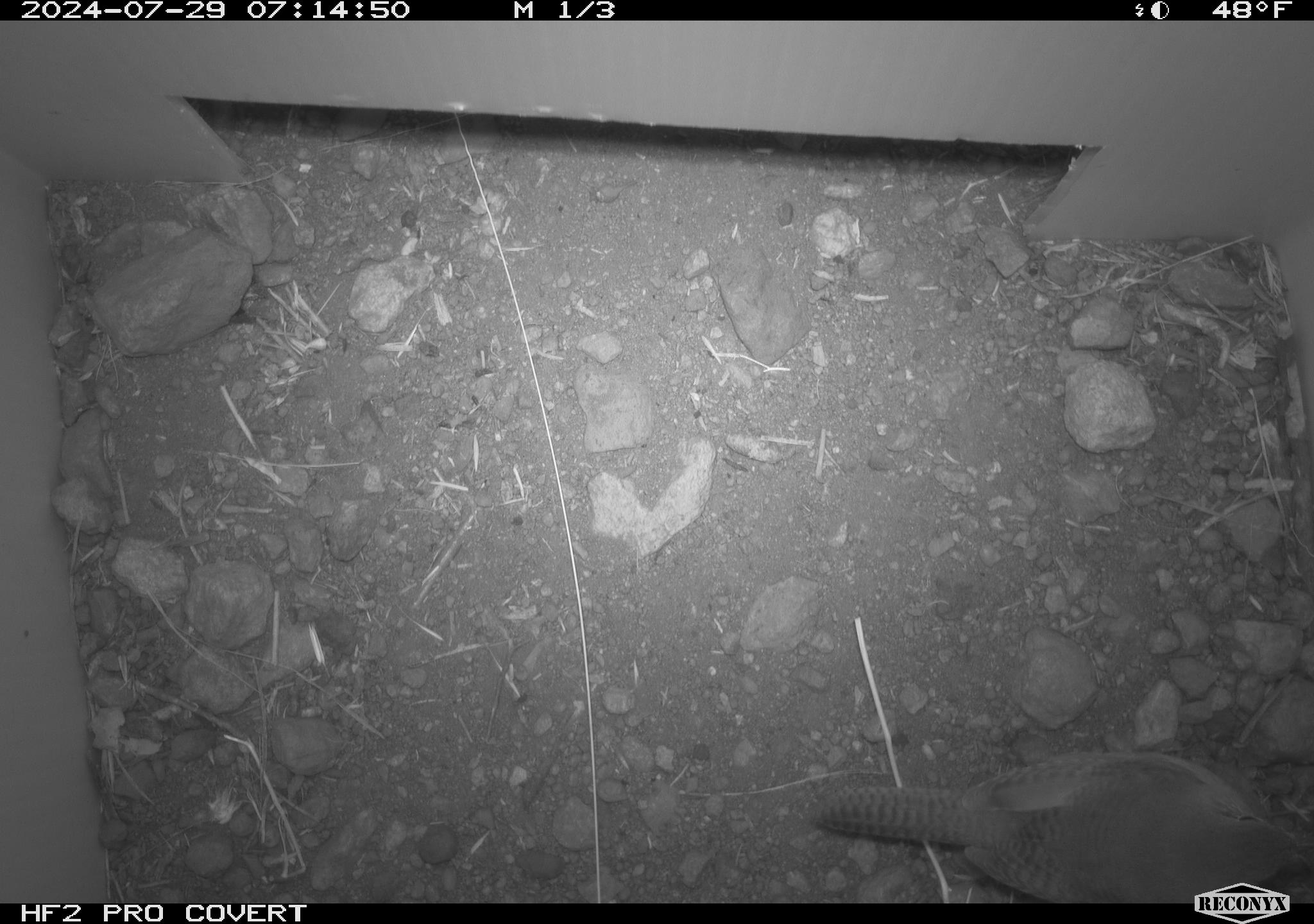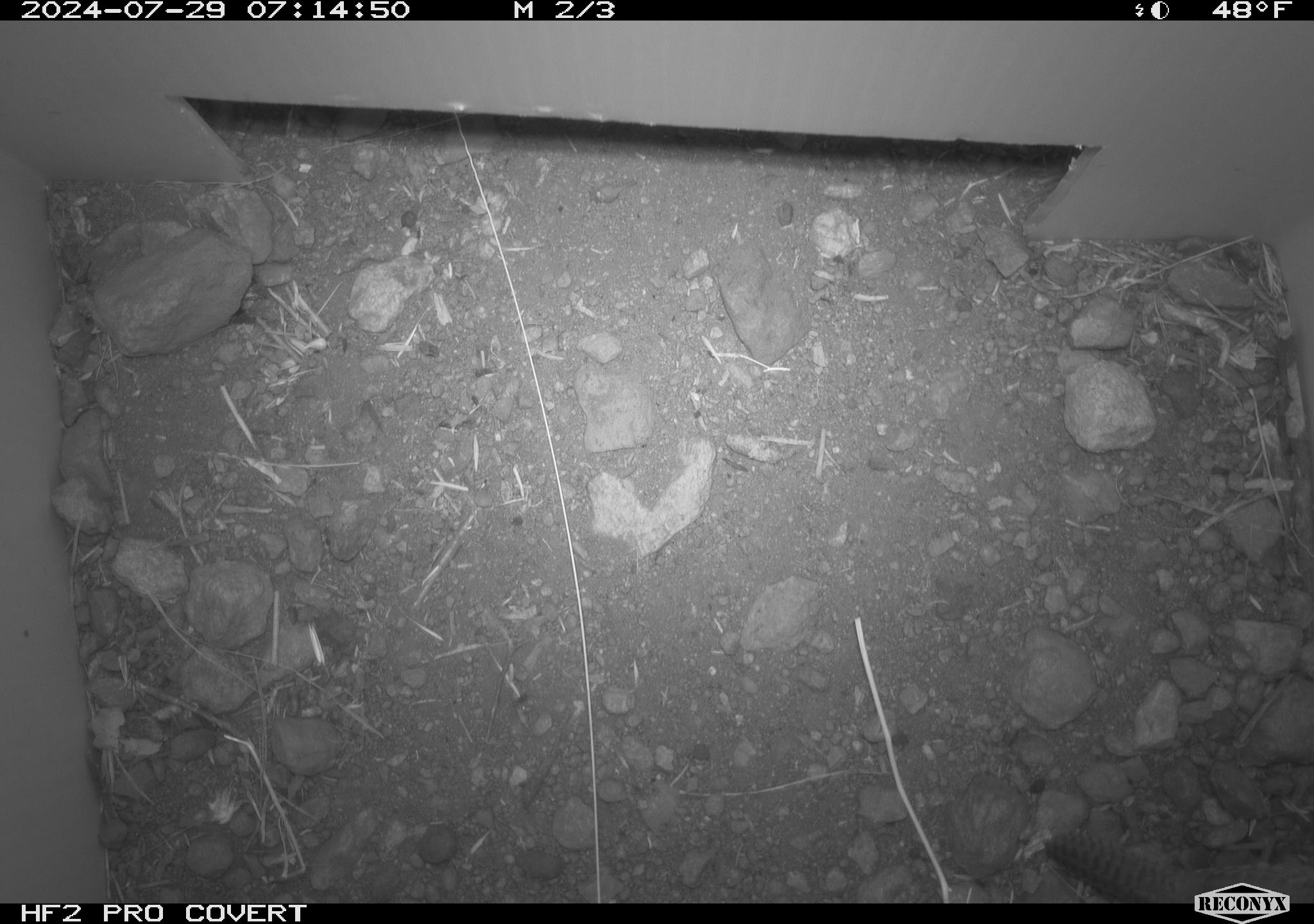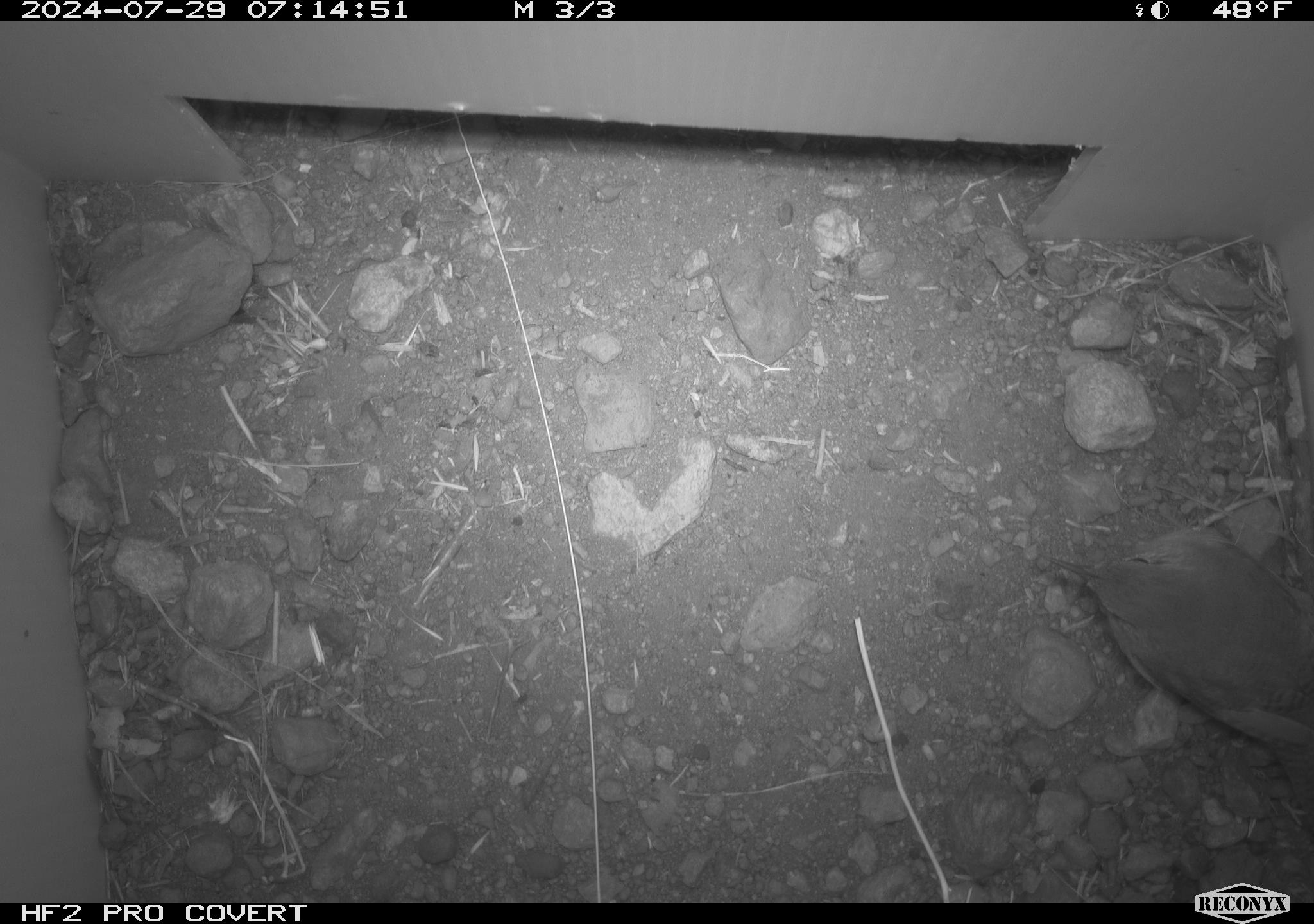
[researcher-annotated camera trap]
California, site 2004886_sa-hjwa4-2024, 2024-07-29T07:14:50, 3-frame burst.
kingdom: Animalia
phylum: Chordata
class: Aves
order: Passeriformes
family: Troglodytidae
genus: Troglodytes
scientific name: Troglodytes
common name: house wrens, winter wrens, and allies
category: troglodytes species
Troglodytes species (house wrens, winter wrens, and allies) (Troglodytes).